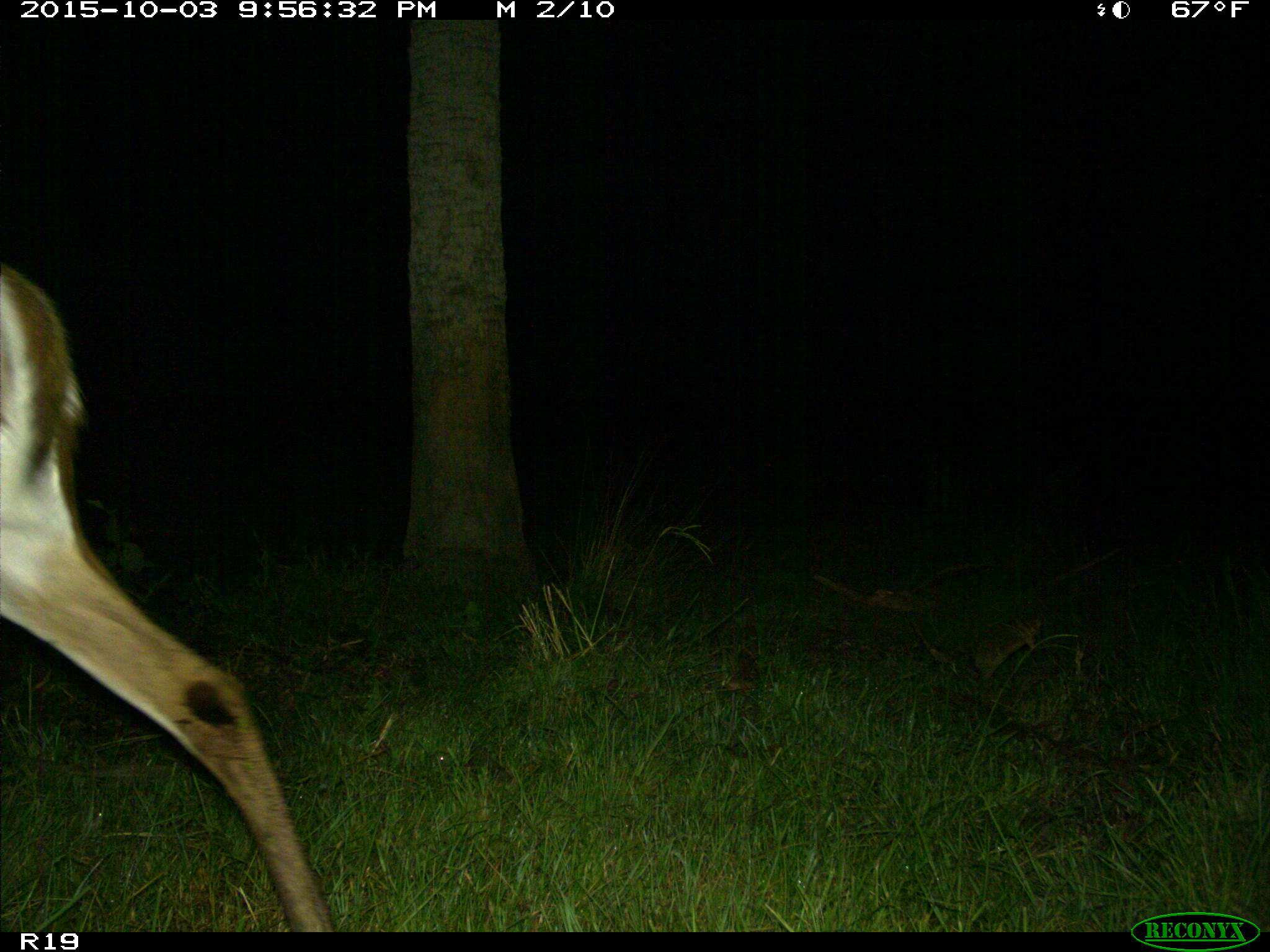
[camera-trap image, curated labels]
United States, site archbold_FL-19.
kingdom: Animalia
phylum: Chordata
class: Mammalia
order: Artiodactyla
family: Cervidae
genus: Odocoileus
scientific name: Odocoileus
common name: deer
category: unidentified deer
Unidentified deer (deer) (Odocoileus).